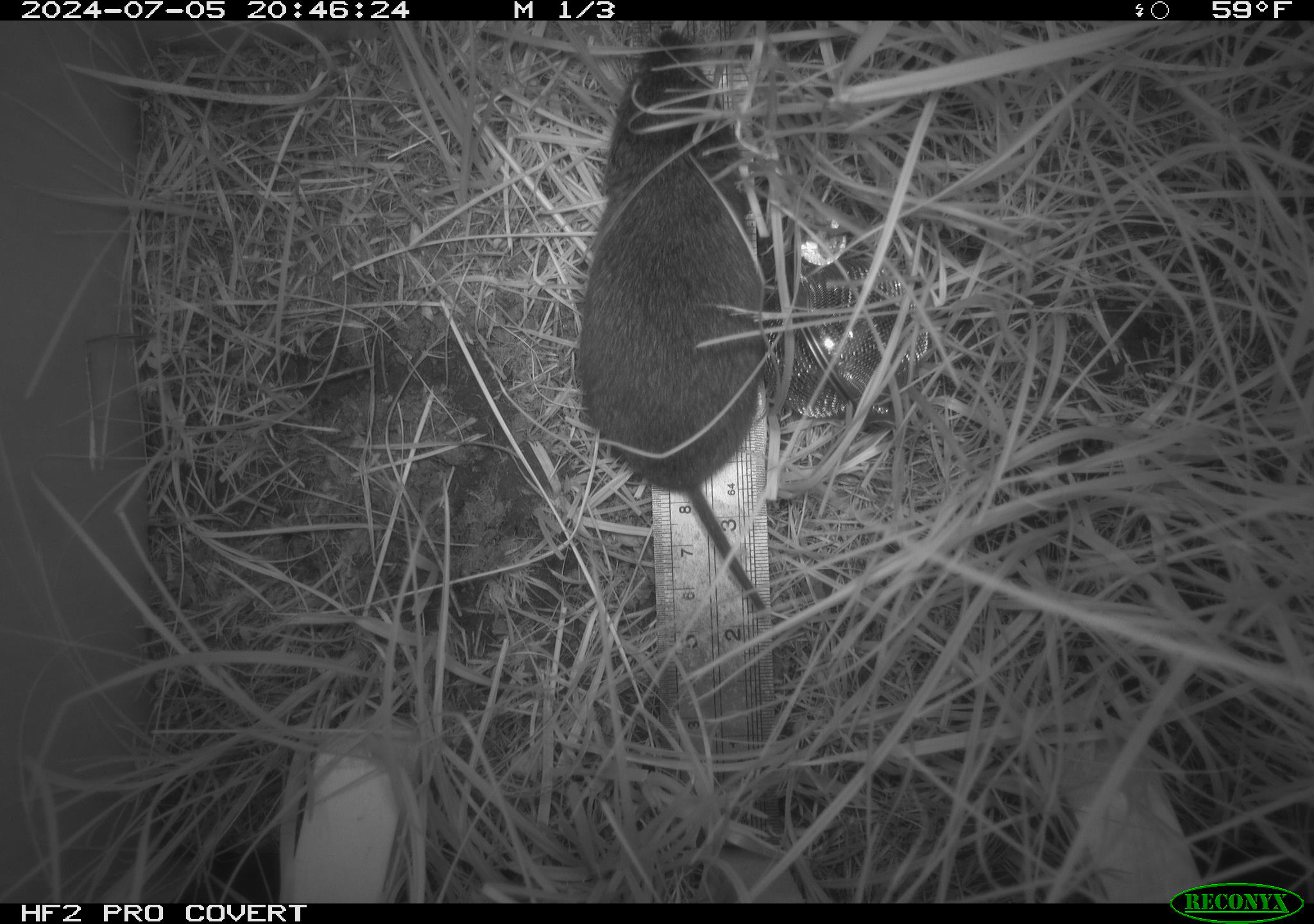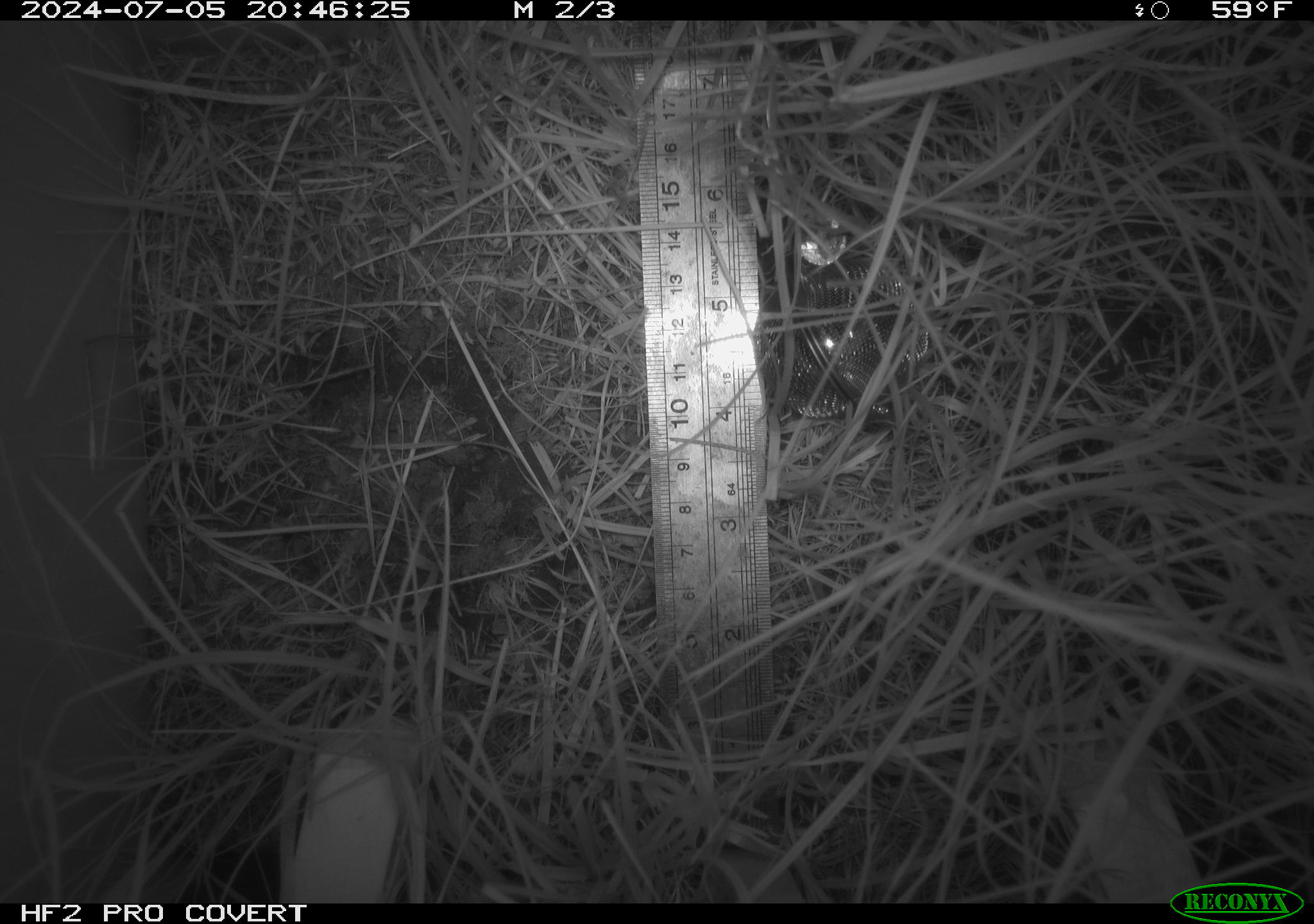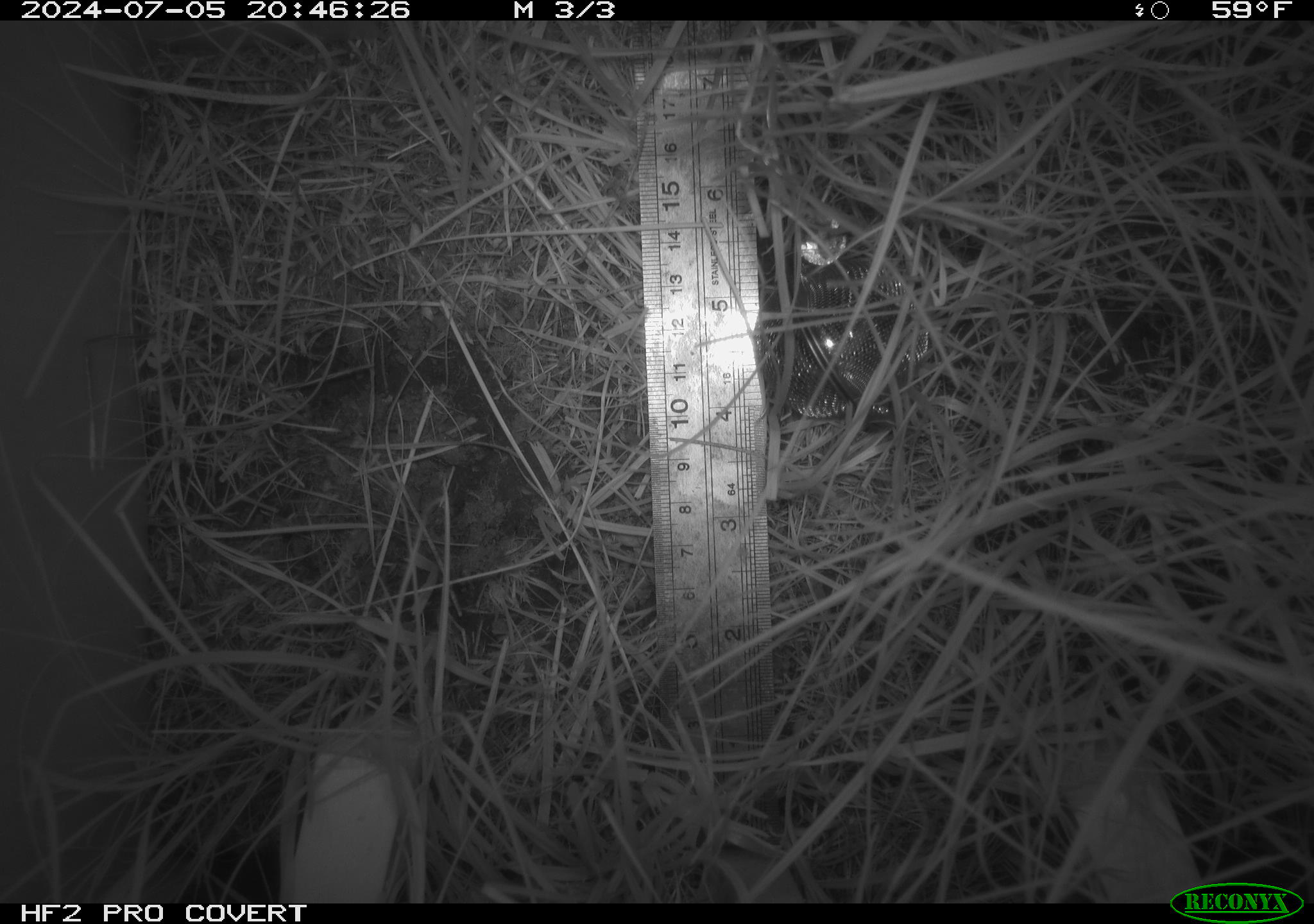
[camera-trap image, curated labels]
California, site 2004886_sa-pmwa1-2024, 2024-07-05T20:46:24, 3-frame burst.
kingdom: Animalia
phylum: Chordata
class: Mammalia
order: Rodentia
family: Cricetidae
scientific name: Arvicolinae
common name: voles, lemmings, and muskrats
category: arvicolinae subfamily